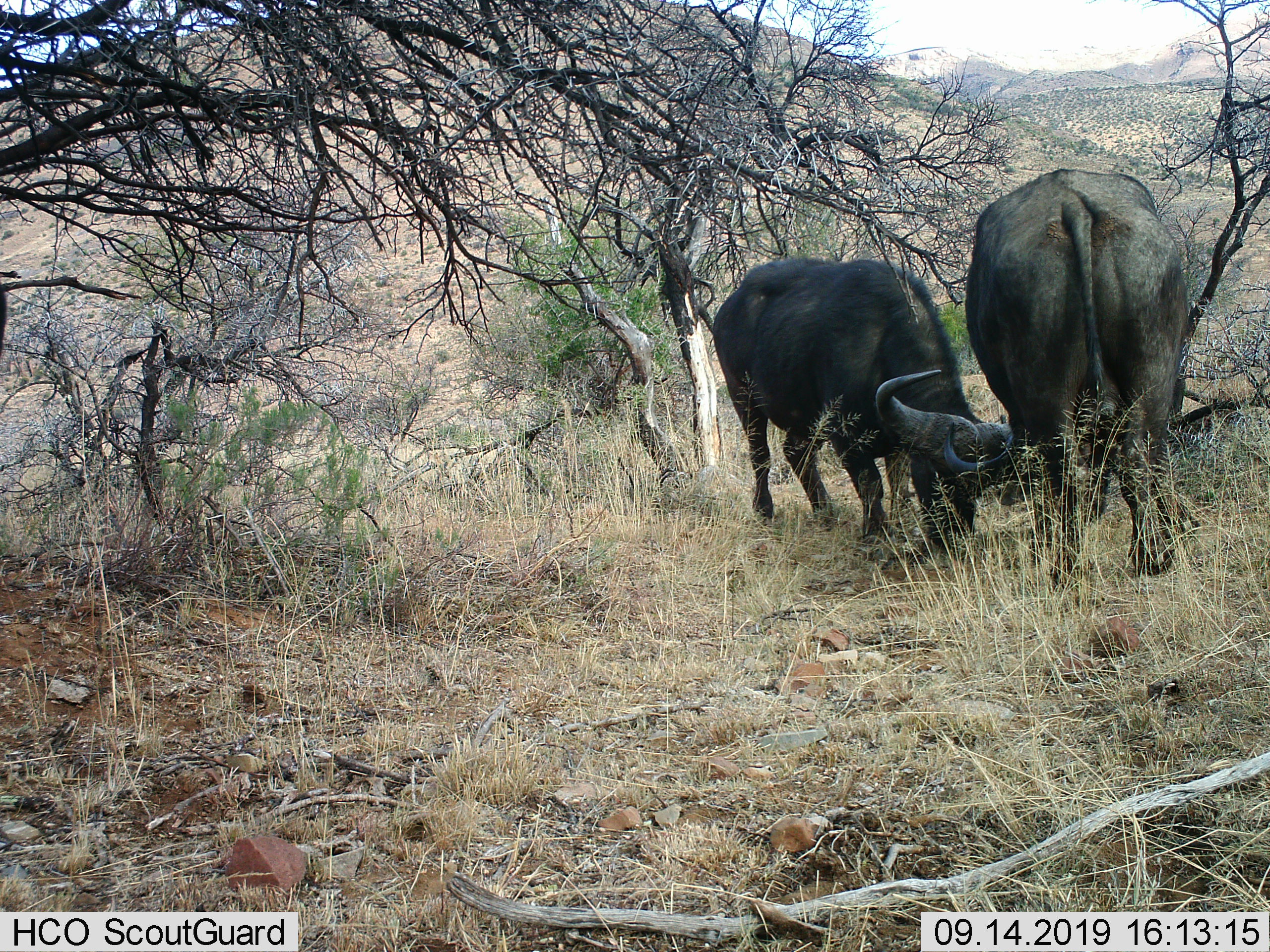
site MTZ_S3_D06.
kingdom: Animalia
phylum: Chordata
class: Mammalia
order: Artiodactyla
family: Bovidae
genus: Syncerus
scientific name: Syncerus caffer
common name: african buffalo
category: buffalo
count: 2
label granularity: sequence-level